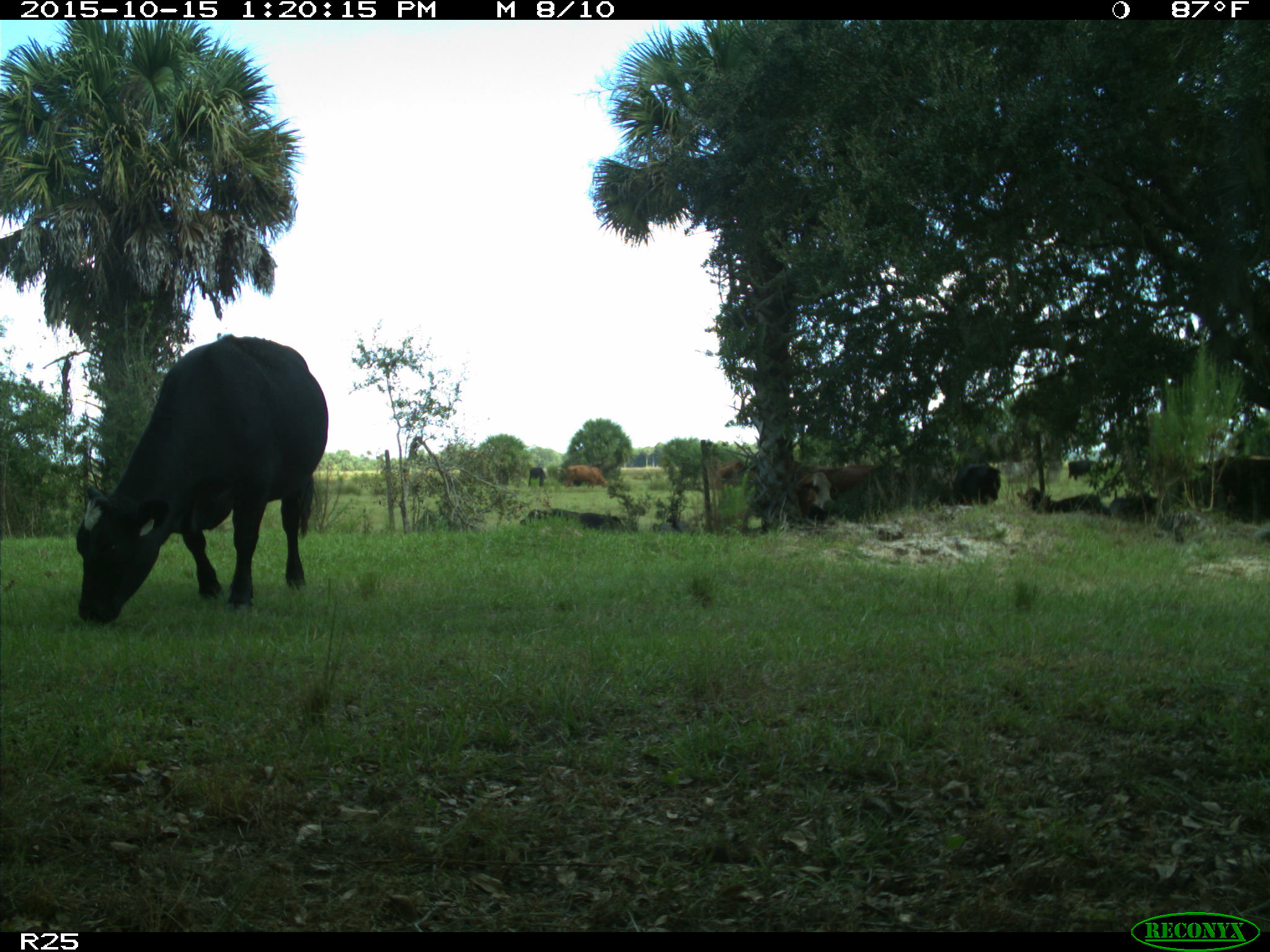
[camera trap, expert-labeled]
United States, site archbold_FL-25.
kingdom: Animalia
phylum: Chordata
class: Mammalia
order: Artiodactyla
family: Bovidae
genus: Bos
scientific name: Bos taurus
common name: domestic cow